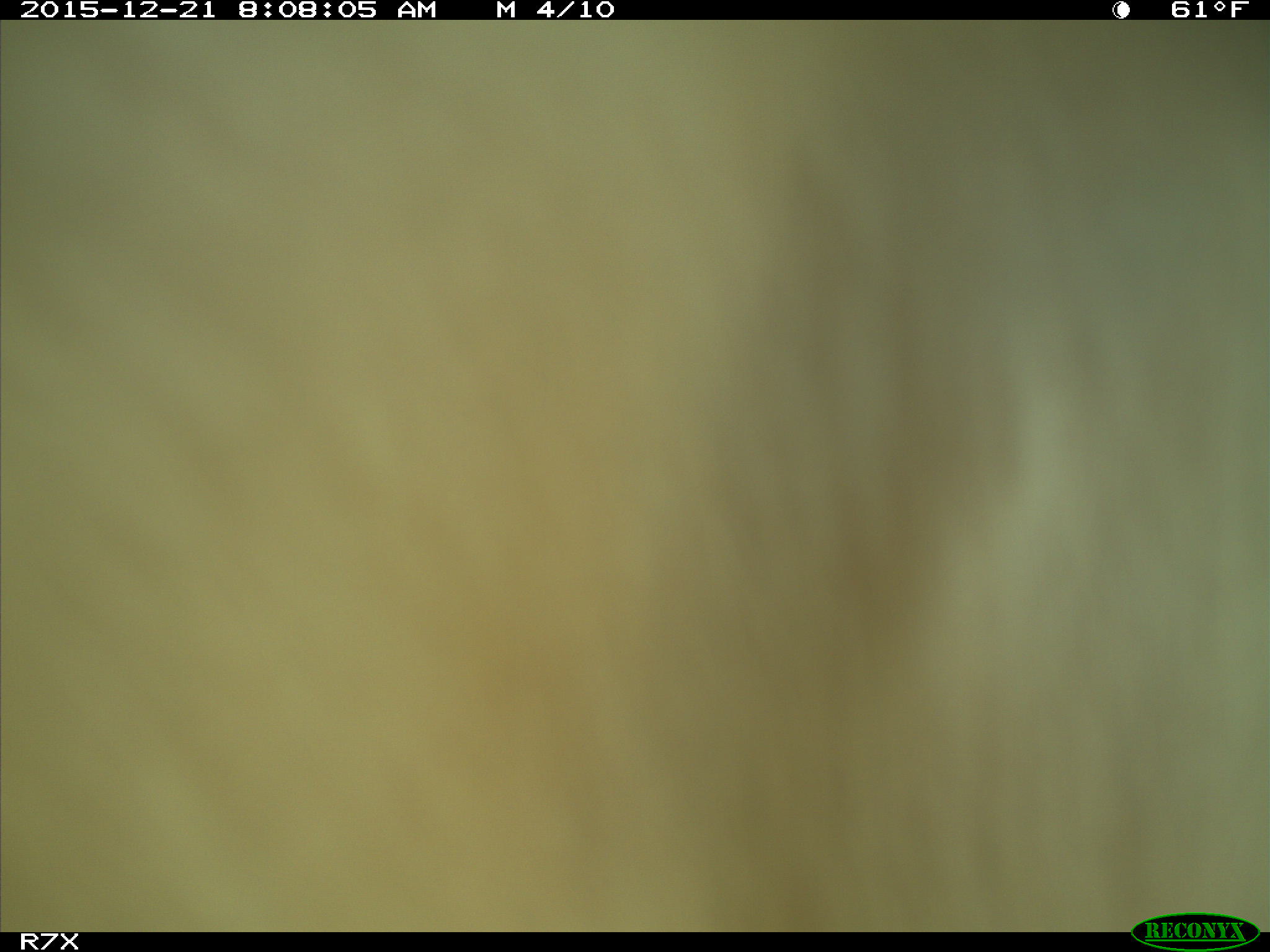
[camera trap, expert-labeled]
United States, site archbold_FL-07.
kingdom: Animalia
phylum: Chordata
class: Mammalia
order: Artiodactyla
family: Bovidae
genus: Bos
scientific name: Bos taurus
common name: domestic cow